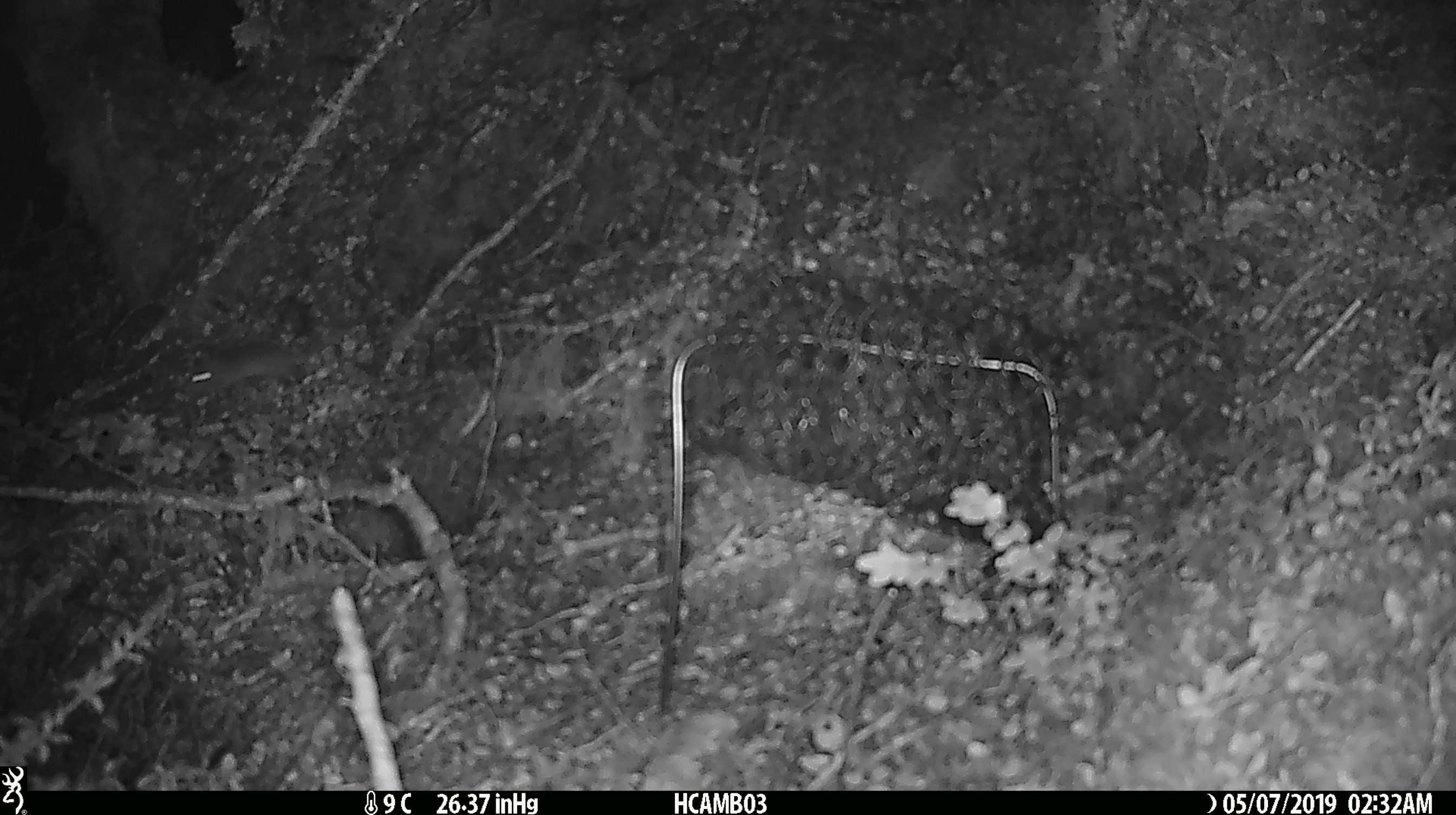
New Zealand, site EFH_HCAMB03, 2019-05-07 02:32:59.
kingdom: Animalia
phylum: Chordata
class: Mammalia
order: Rodentia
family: Muridae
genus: Mus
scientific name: Mus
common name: mouse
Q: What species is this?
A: Mouse (Mus).